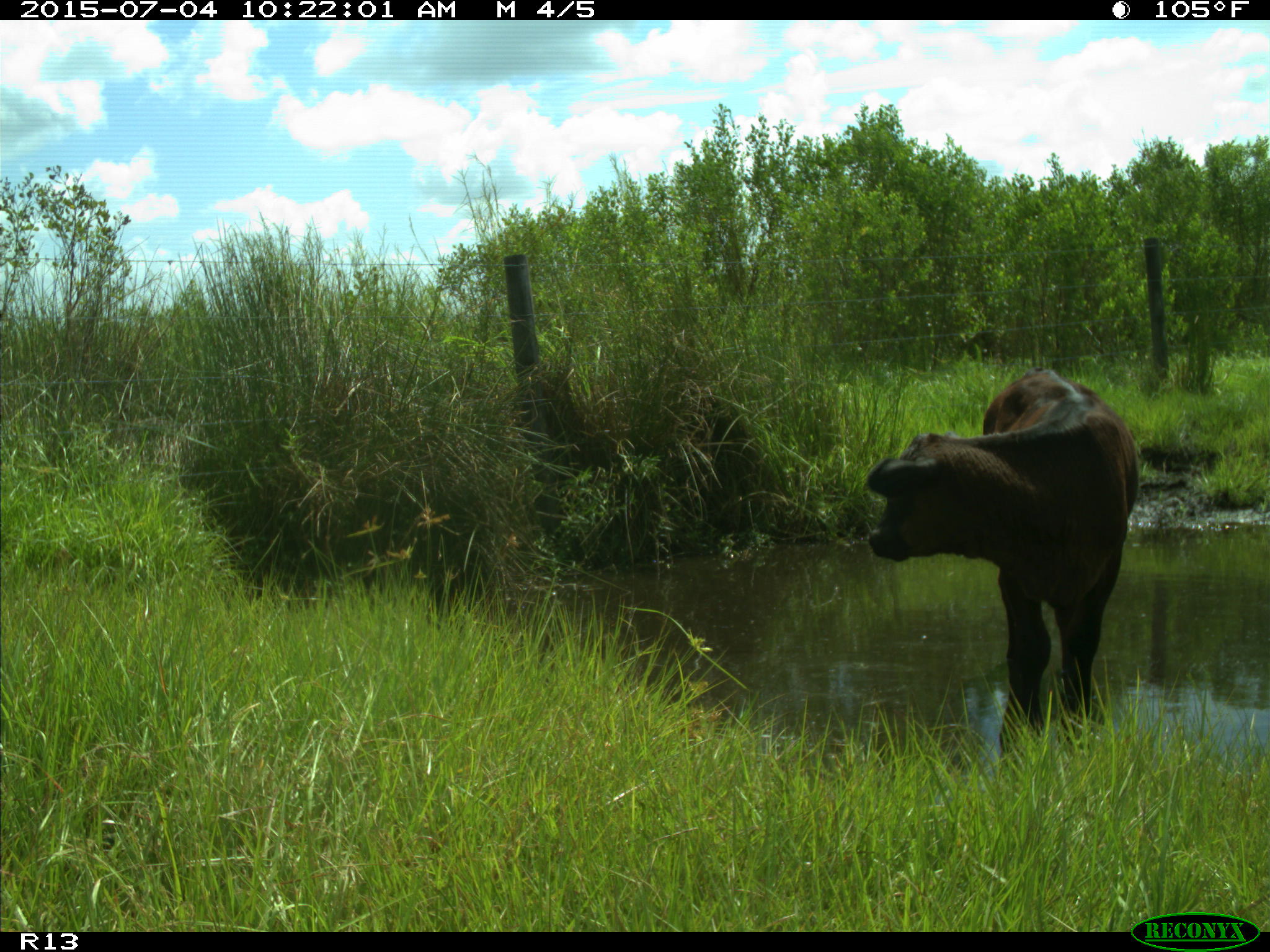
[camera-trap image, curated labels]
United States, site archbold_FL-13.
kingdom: Animalia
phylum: Chordata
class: Mammalia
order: Artiodactyla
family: Bovidae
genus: Bos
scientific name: Bos taurus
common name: domestic cow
Bos taurus (domestic cow).